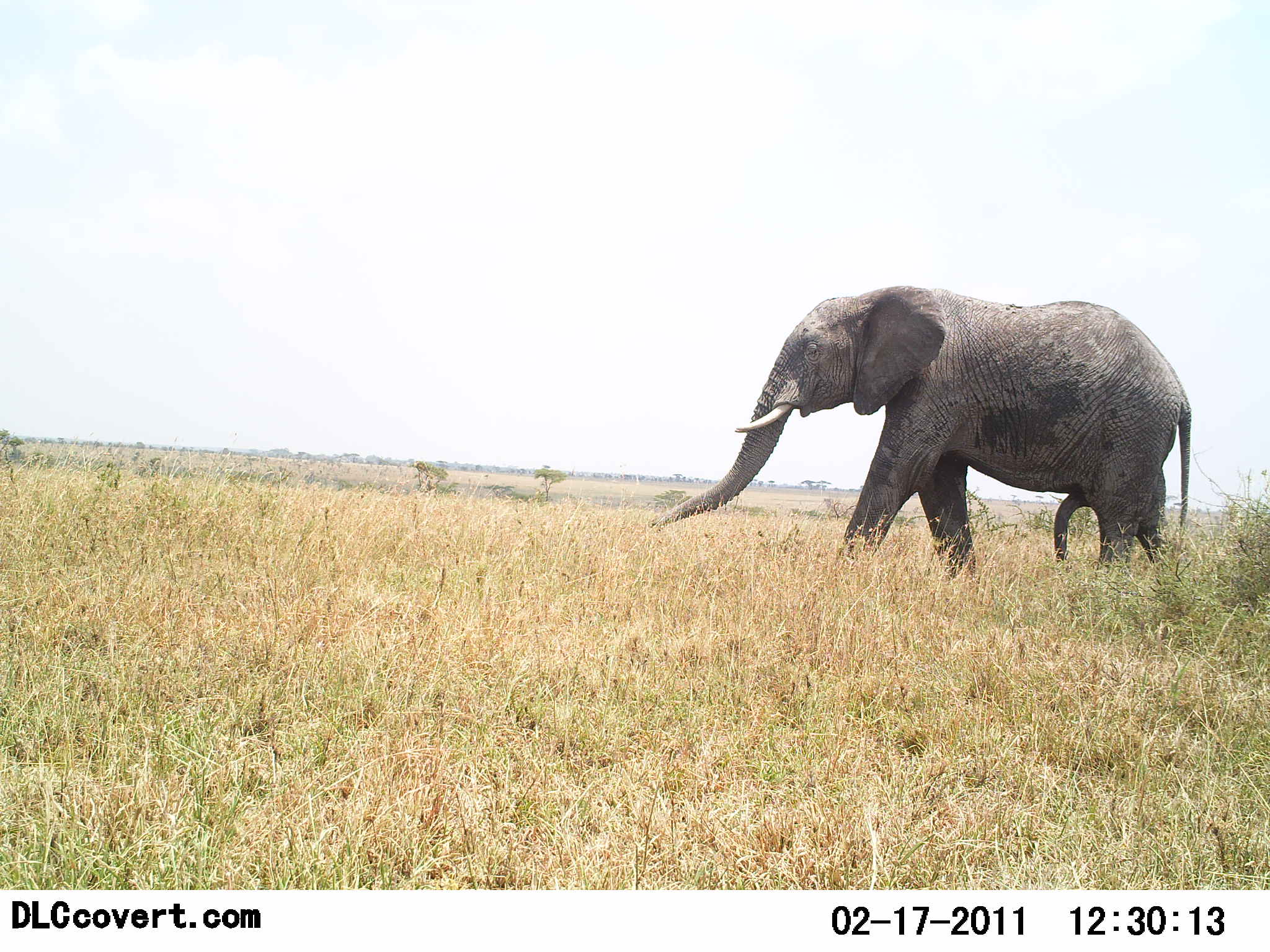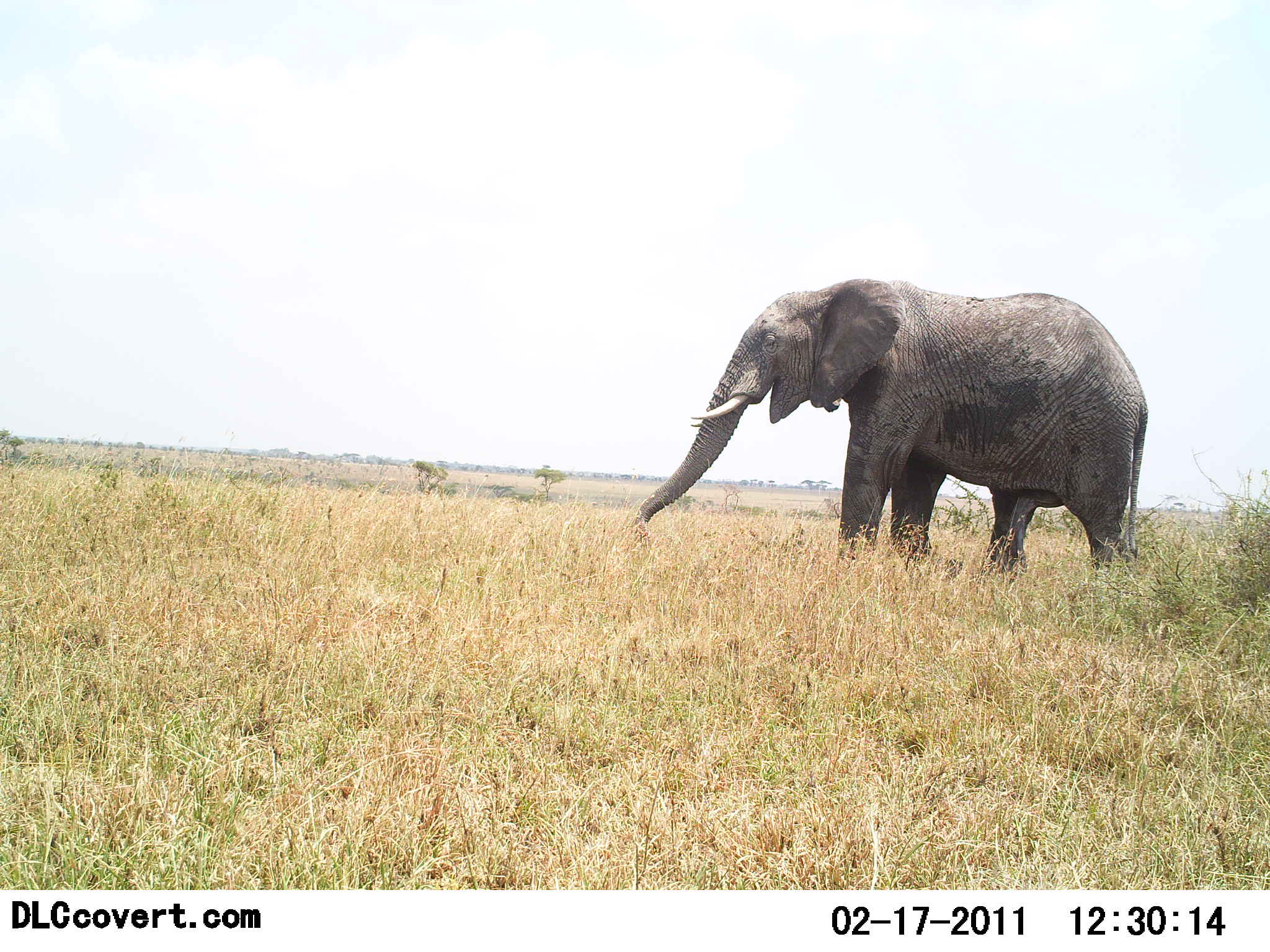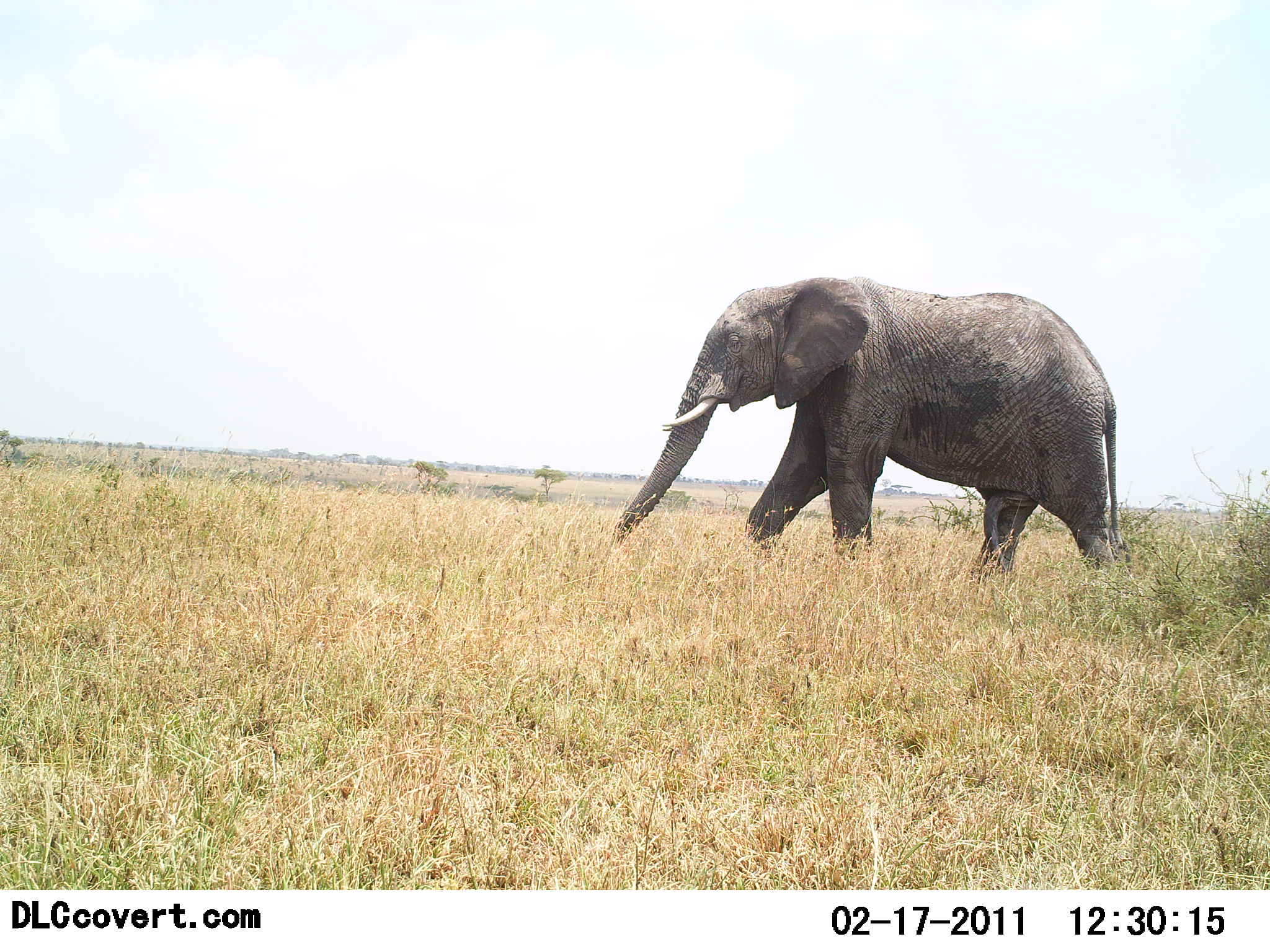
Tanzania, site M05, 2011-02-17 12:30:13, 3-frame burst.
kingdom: Animalia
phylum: Chordata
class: Mammalia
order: Proboscidea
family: Elephantidae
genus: Loxodonta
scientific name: Loxodonta africana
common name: african bush elephant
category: elephant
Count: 1.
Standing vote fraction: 9%.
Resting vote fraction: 0%.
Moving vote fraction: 91%.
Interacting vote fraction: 0%.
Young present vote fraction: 0%.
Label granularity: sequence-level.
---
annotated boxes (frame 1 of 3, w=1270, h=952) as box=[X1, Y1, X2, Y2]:
animal: box=[645, 282, 1192, 571]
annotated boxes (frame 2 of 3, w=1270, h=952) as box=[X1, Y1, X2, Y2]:
animal: box=[633, 275, 1151, 596]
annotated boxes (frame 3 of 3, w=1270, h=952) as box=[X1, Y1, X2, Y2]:
animal: box=[612, 273, 1132, 586]